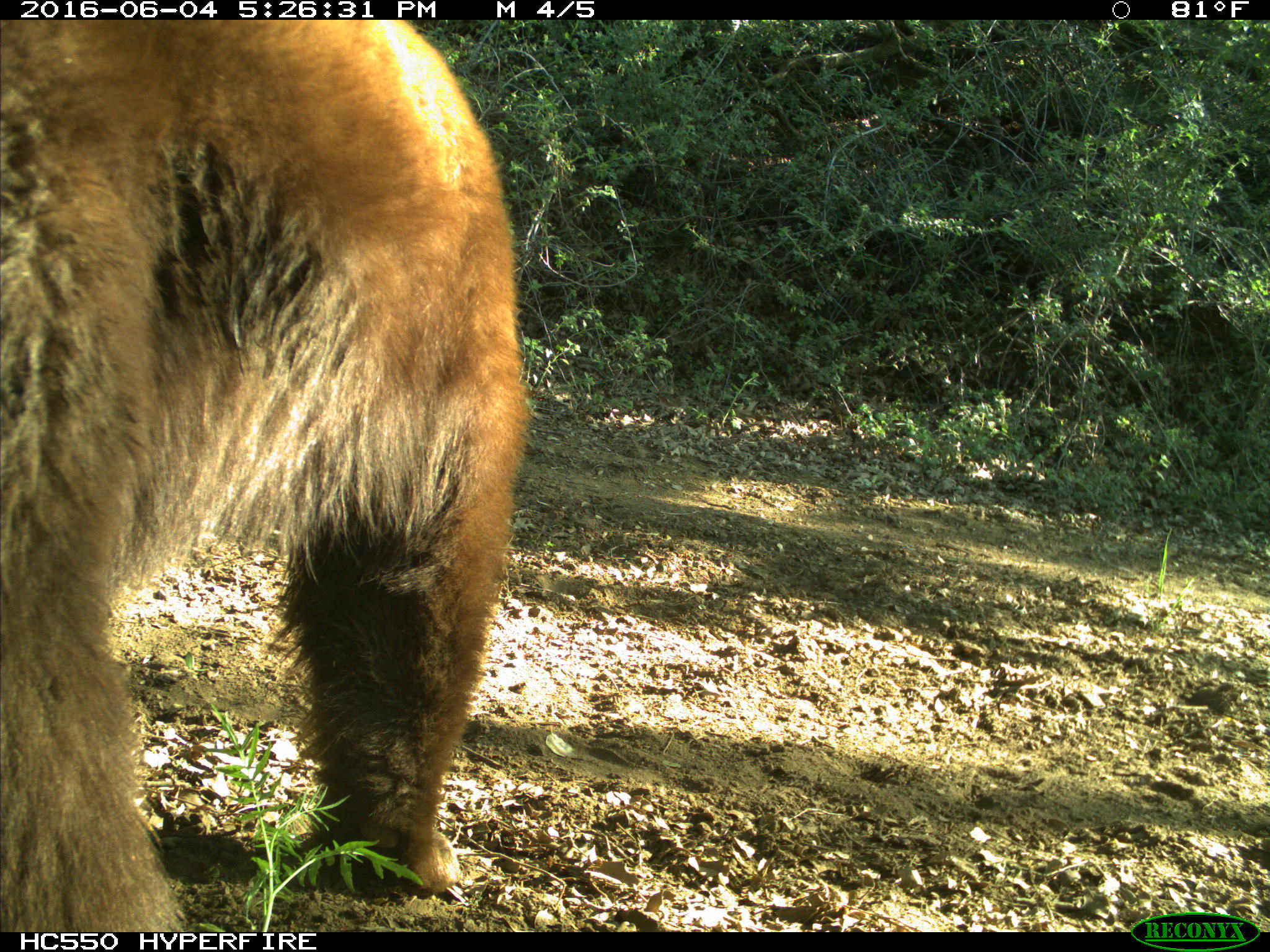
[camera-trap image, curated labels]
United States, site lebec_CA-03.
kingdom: Animalia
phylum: Chordata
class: Mammalia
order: Carnivora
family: Ursidae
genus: Ursus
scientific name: Ursus americanus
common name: american black bear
Ursus americanus (american black bear).